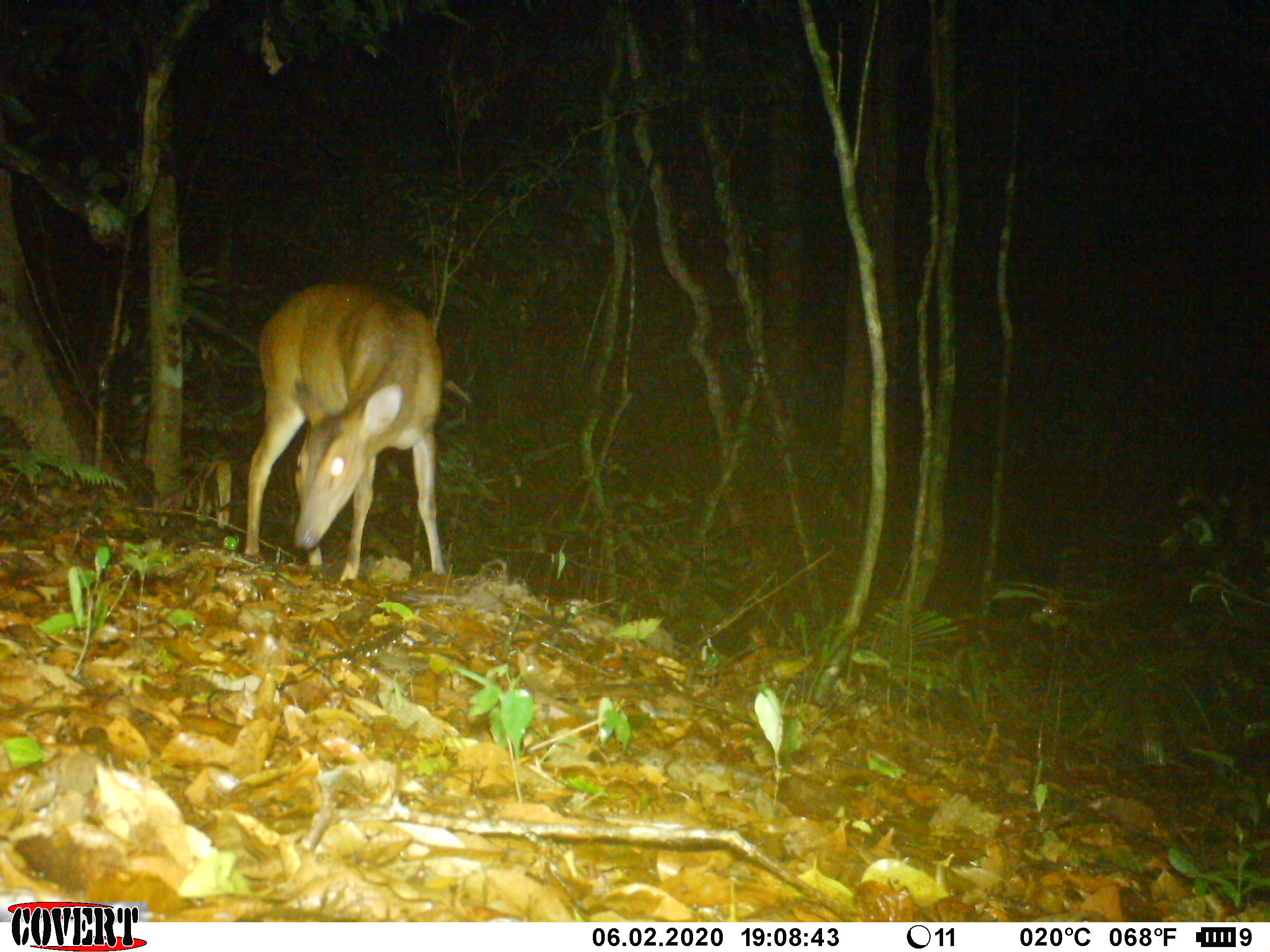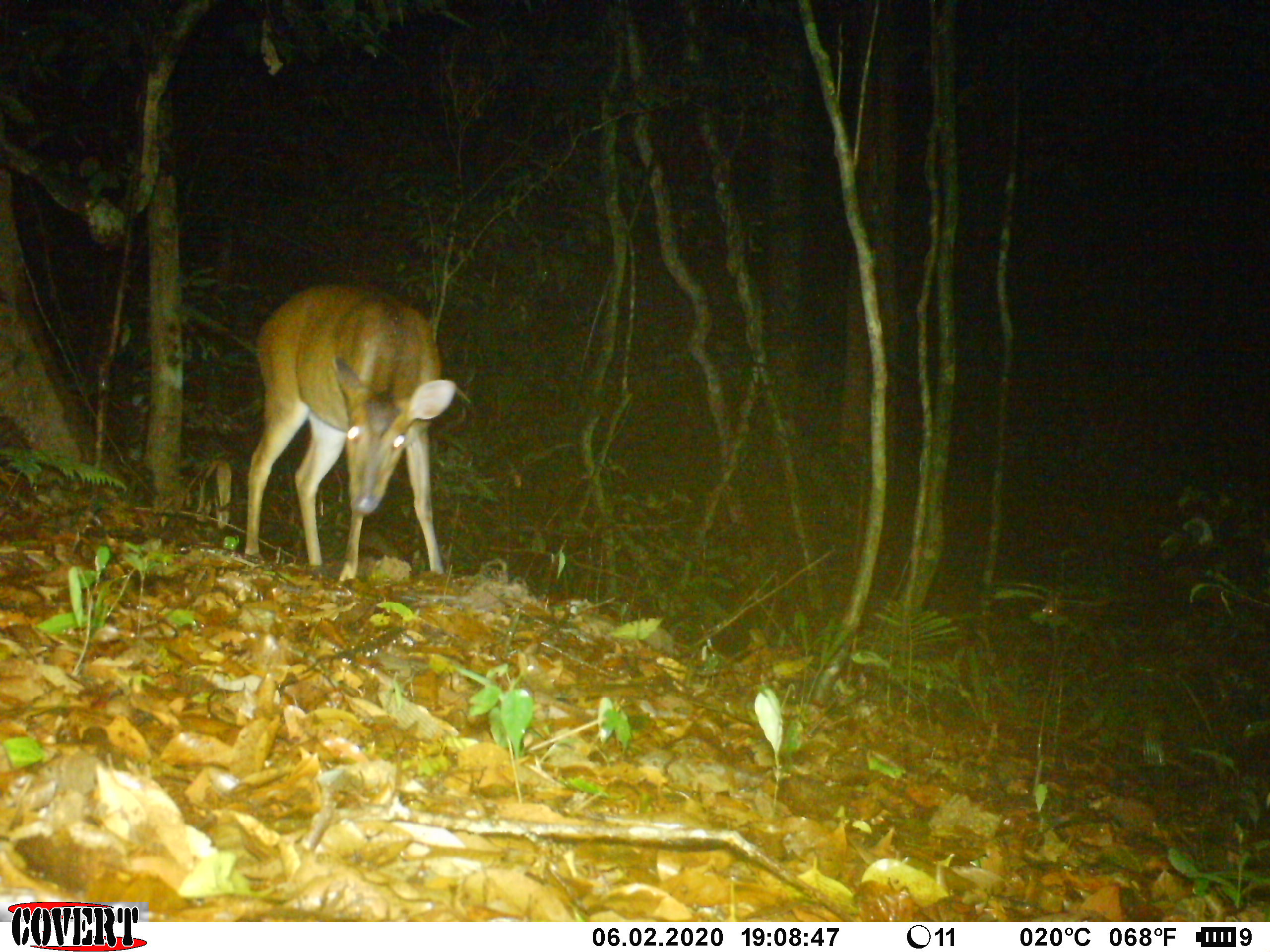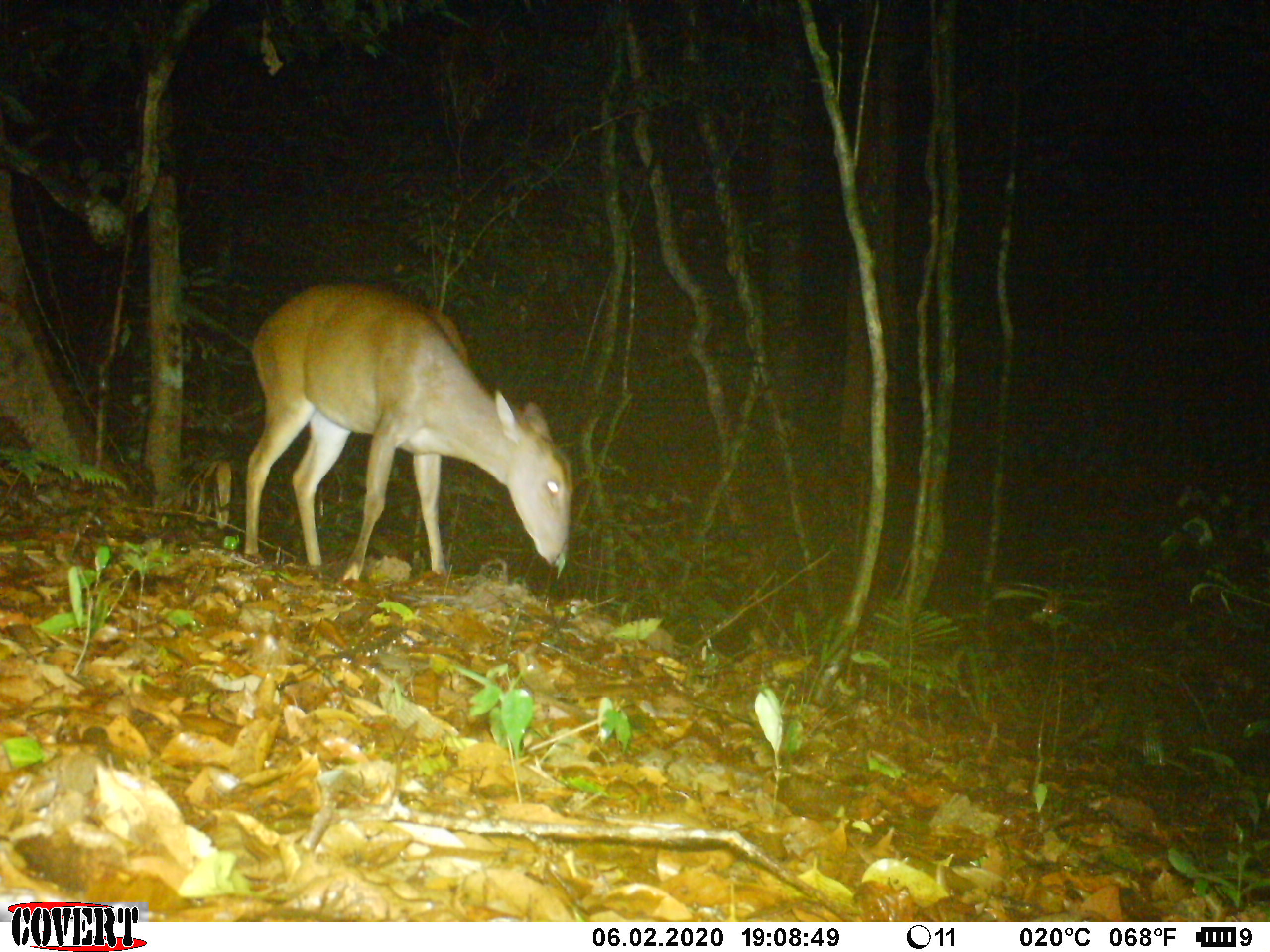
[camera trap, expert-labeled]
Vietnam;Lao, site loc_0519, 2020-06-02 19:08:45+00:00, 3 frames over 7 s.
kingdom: Animalia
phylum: Chordata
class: Mammalia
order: Artiodactyla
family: Cervidae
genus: Muntiacus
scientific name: Muntiacus vuquangensis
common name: large-antlered muntjac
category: large antlered muntjac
Large antlered muntjac (large-antlered muntjac) (Muntiacus vuquangensis). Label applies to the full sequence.